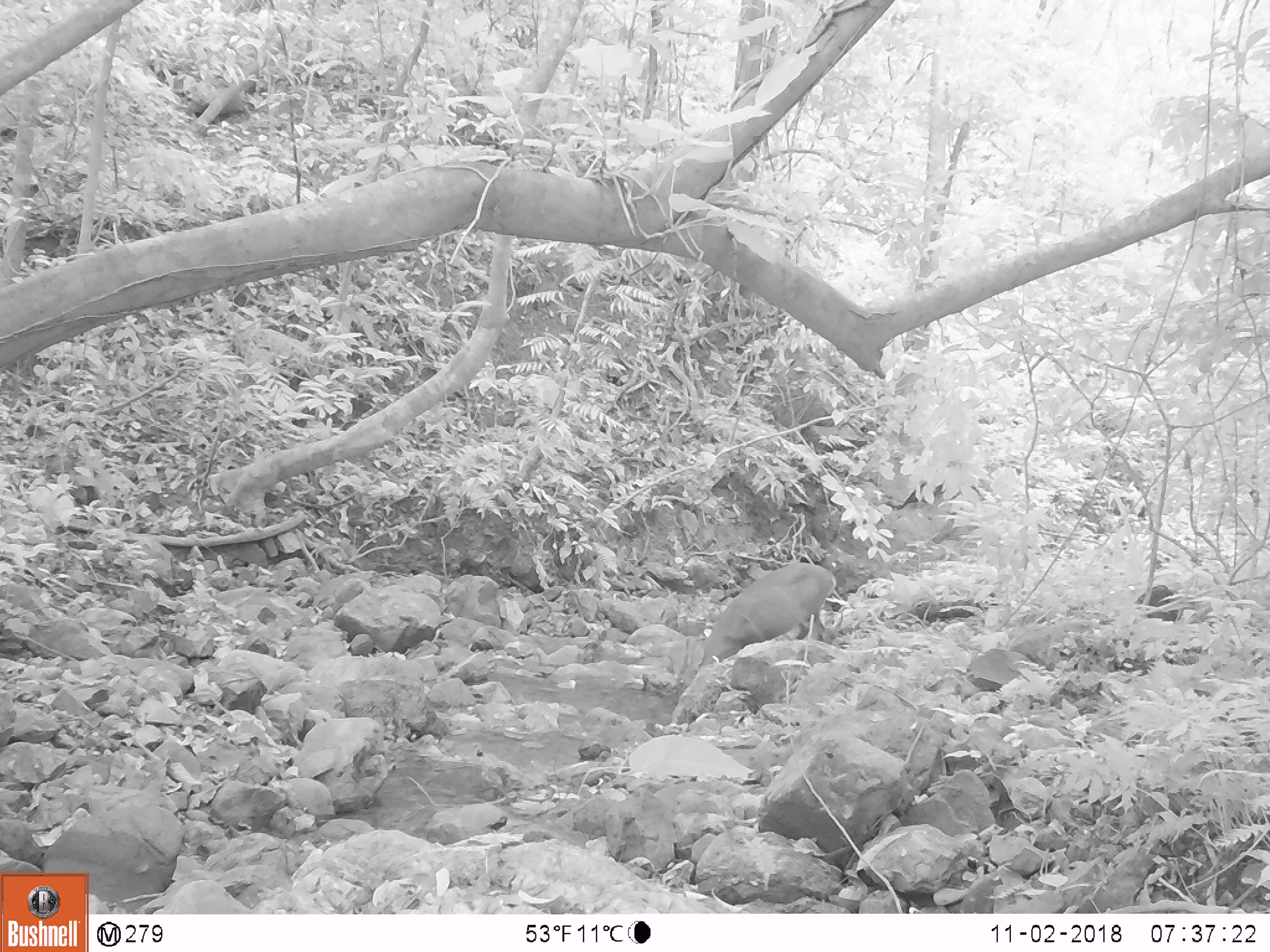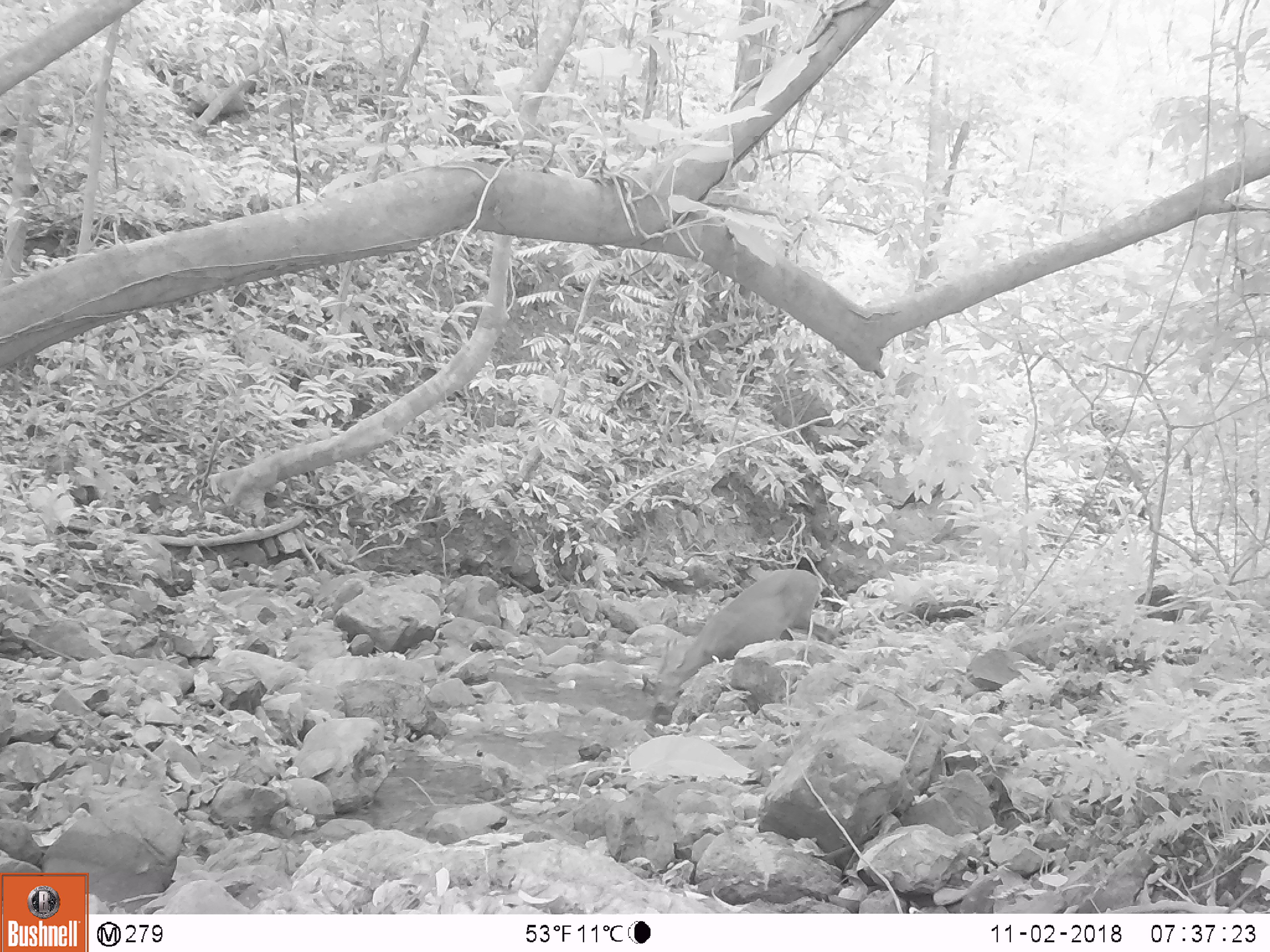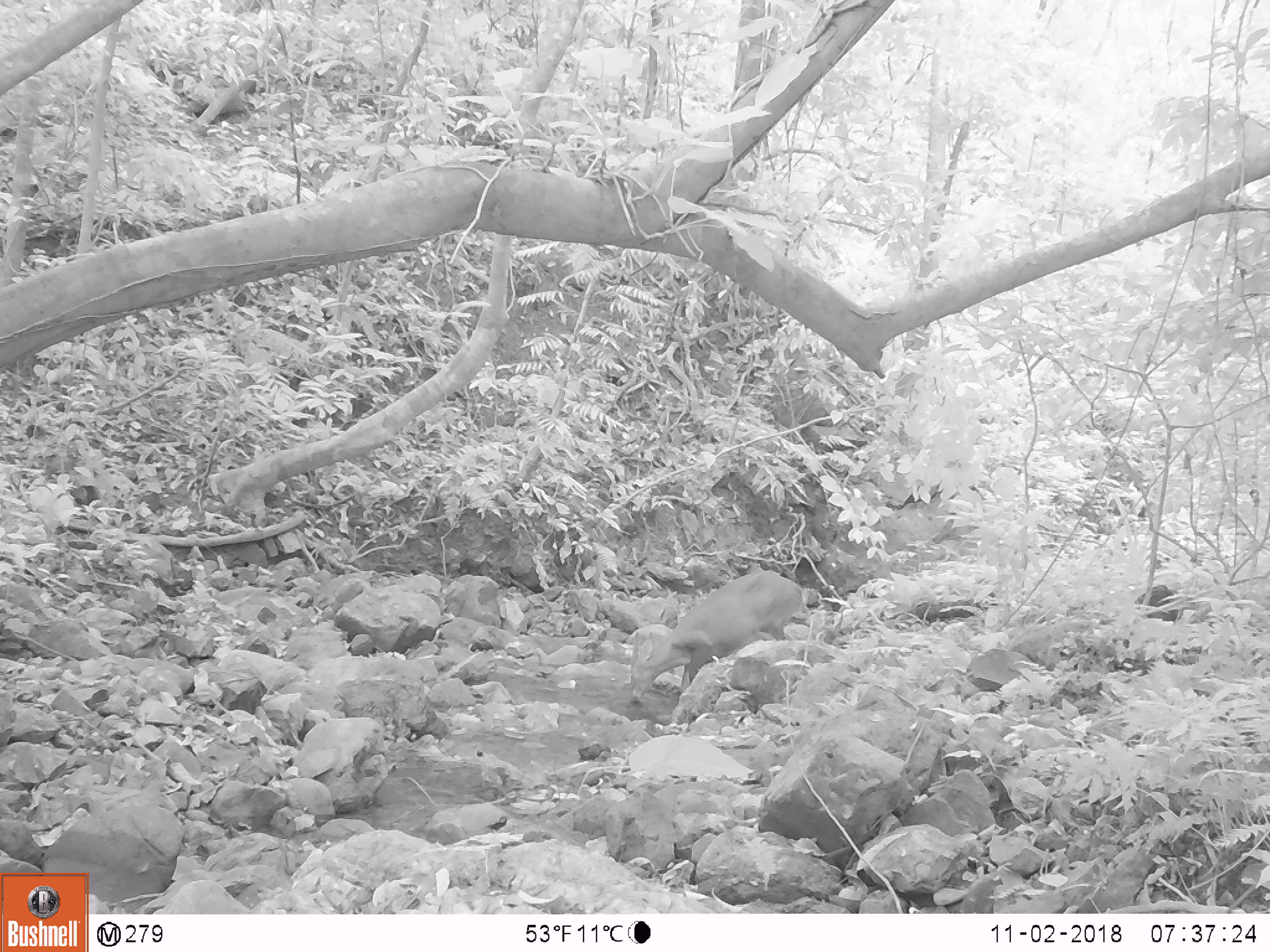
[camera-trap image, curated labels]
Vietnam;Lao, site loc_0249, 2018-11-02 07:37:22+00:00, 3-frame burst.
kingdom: Animalia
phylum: Chordata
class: Mammalia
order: Artiodactyla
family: Cervidae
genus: Muntiacus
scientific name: Muntiacus vuquangensis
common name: large-antlered muntjac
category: large antlered muntjac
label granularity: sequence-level